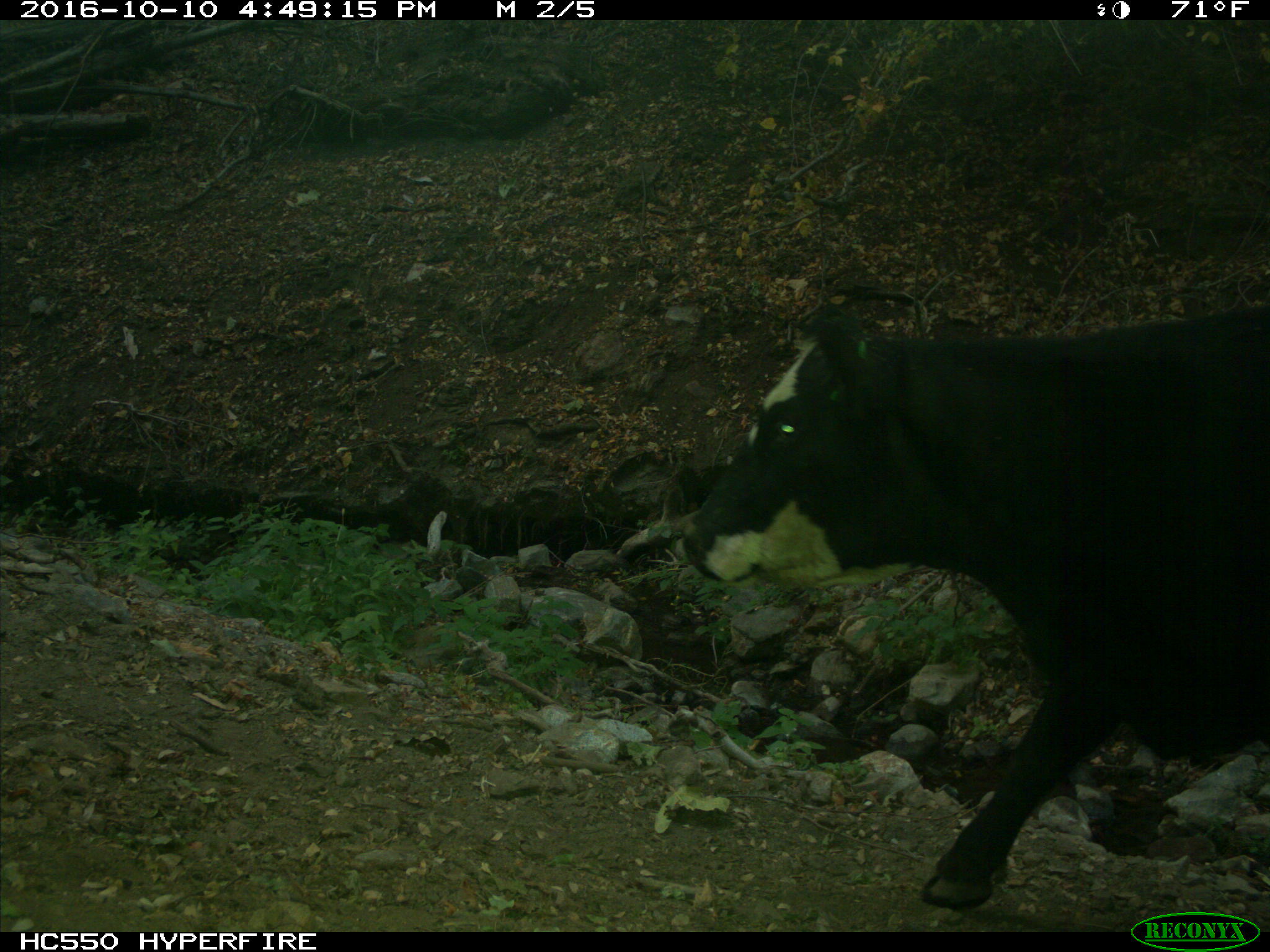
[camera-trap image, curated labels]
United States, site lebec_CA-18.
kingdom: Animalia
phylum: Chordata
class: Mammalia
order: Artiodactyla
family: Bovidae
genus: Bos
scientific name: Bos taurus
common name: domestic cow